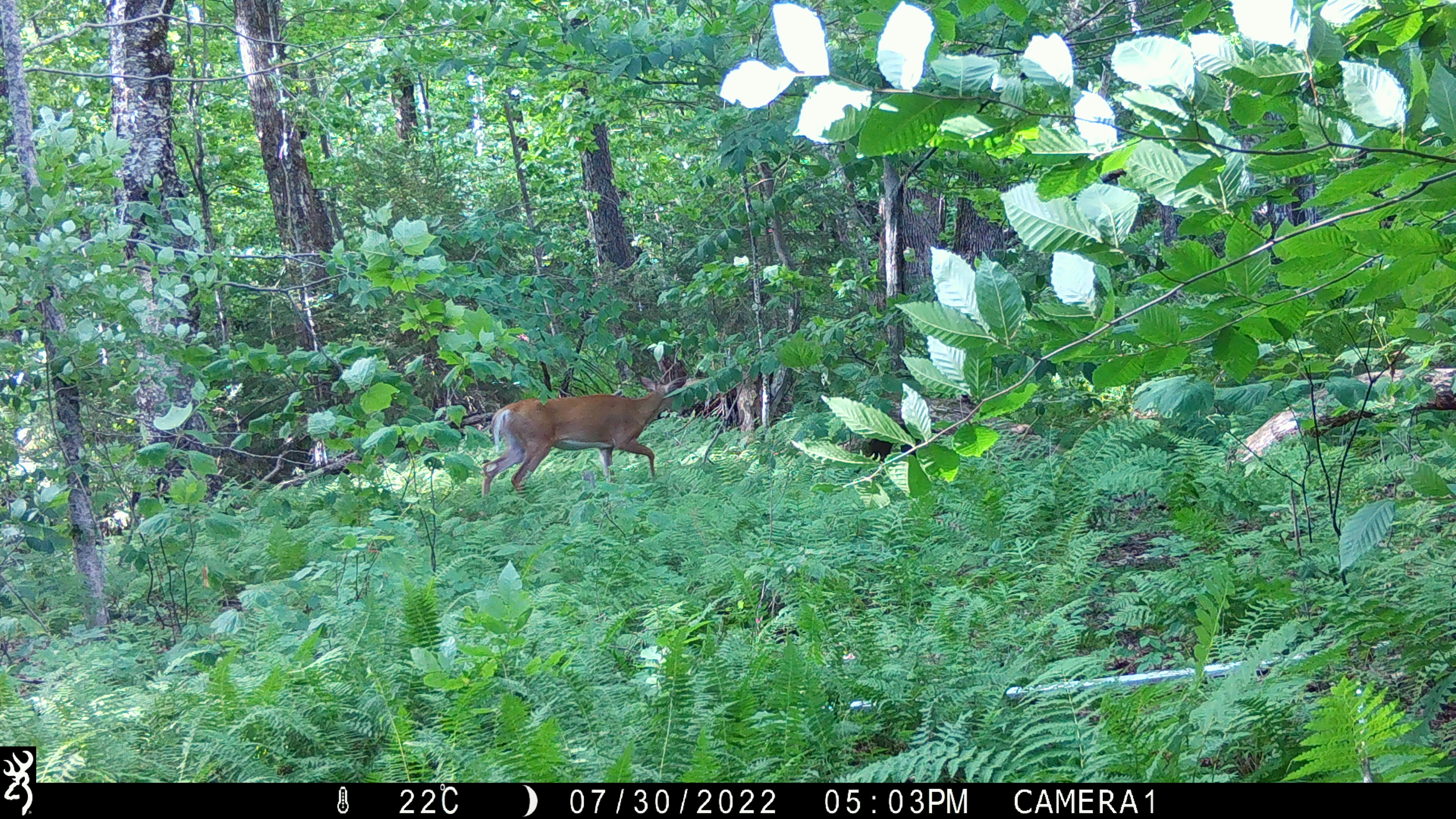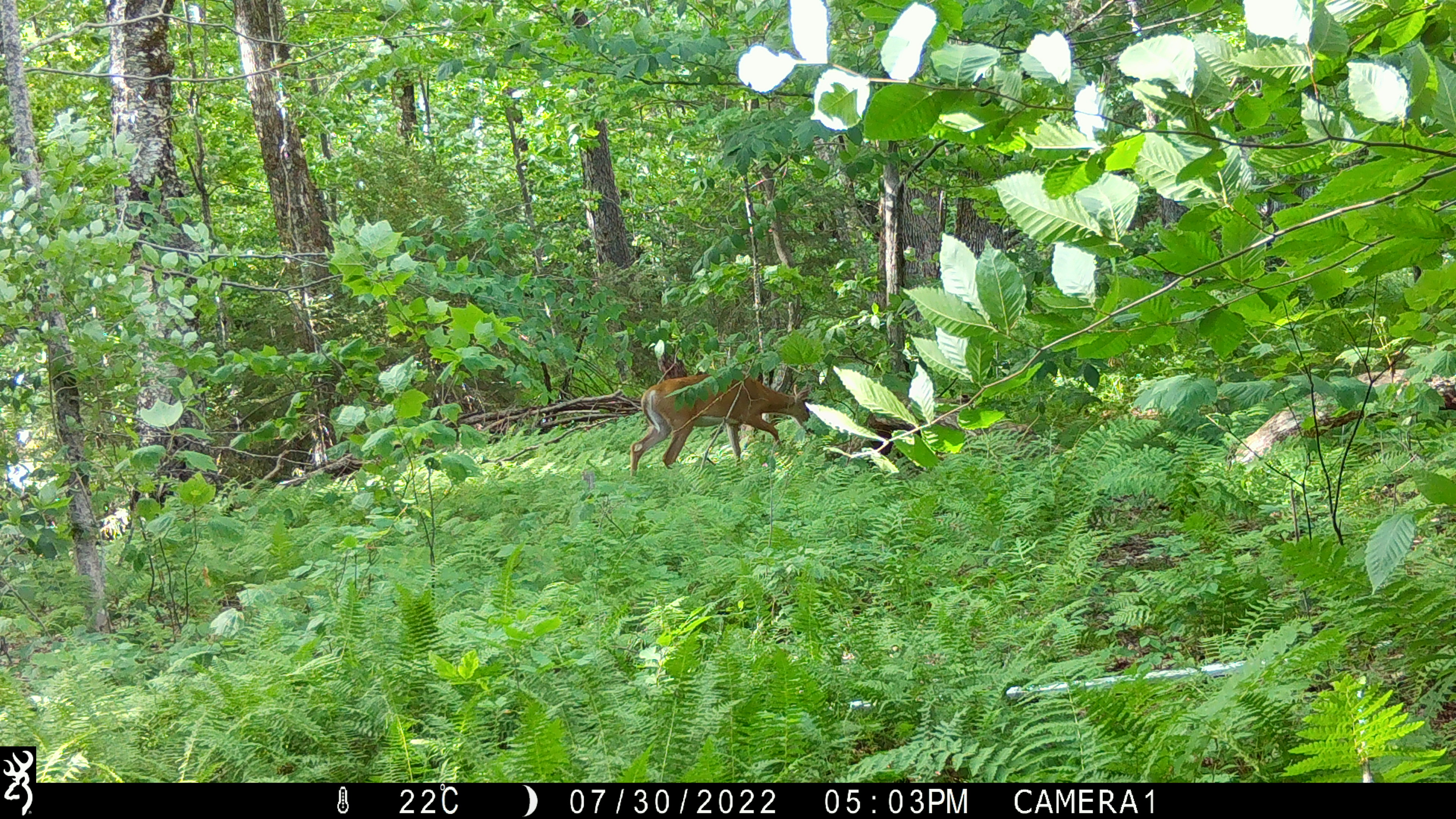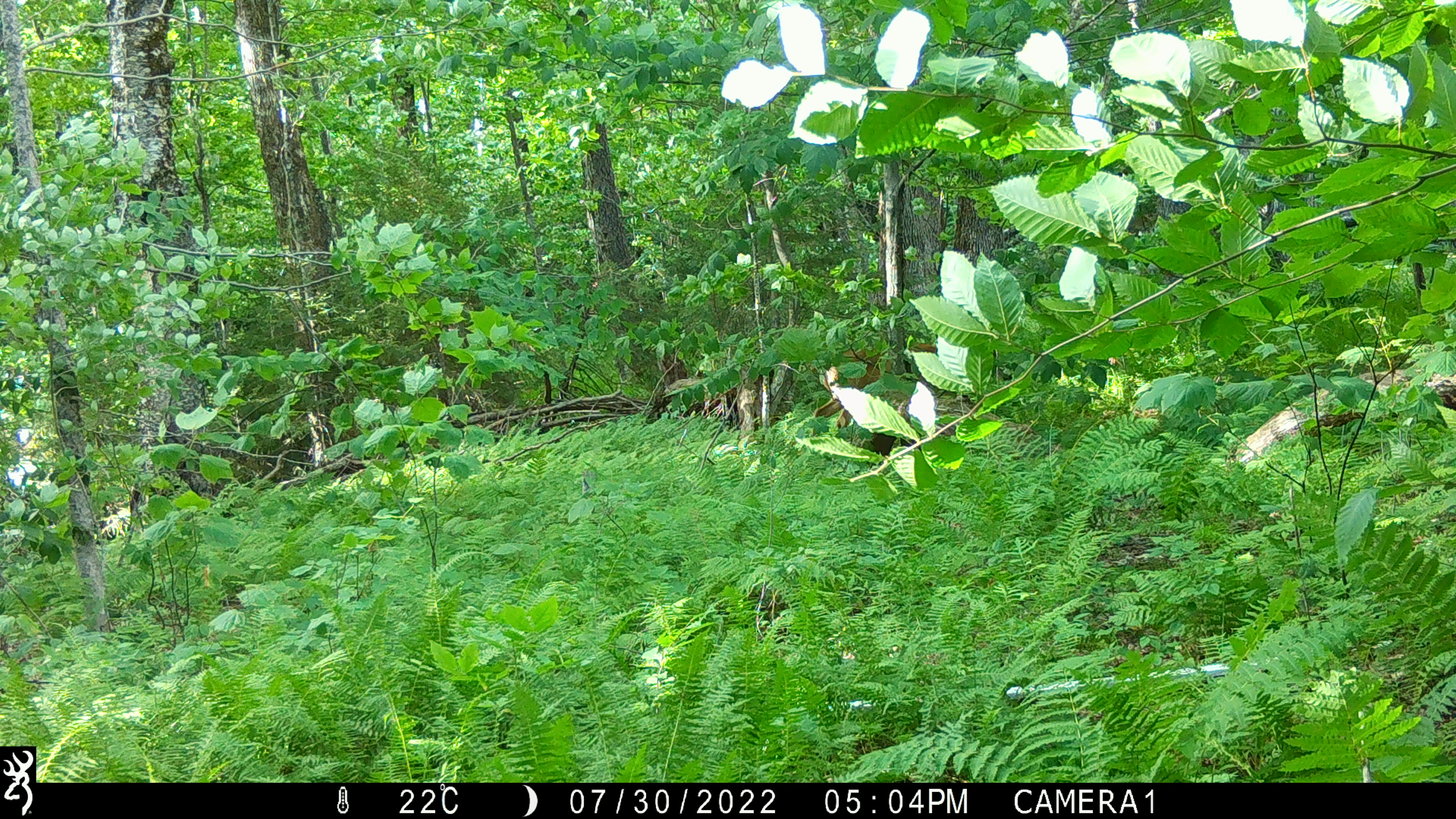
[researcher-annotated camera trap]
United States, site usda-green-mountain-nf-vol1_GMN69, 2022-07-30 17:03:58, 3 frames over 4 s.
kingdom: Animalia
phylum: Chordata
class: Mammalia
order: Artiodactyla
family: Cervidae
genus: Odocoileus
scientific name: Odocoileus virginianus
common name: white-tailed deer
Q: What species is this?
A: White-tailed deer (Odocoileus virginianus).